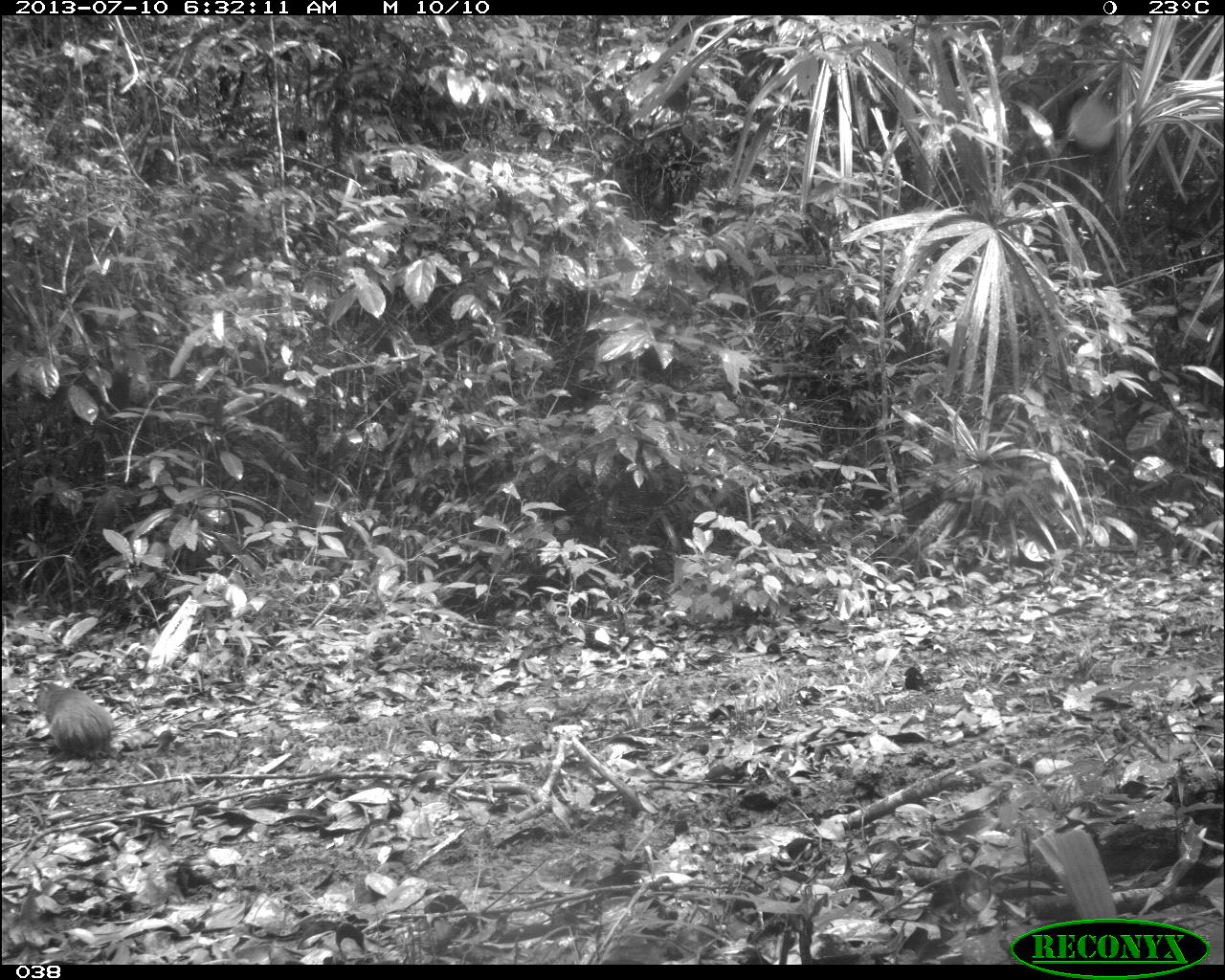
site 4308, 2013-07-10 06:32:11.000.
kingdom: Animalia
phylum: Chordata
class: Mammalia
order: Rodentia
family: Dasyproctidae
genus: Dasyprocta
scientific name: Dasyprocta punctata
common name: central american agouti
Dasyprocta punctata (central american agouti), count 1.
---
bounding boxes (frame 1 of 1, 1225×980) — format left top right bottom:
dasyprocta punctata: 34 679 115 759